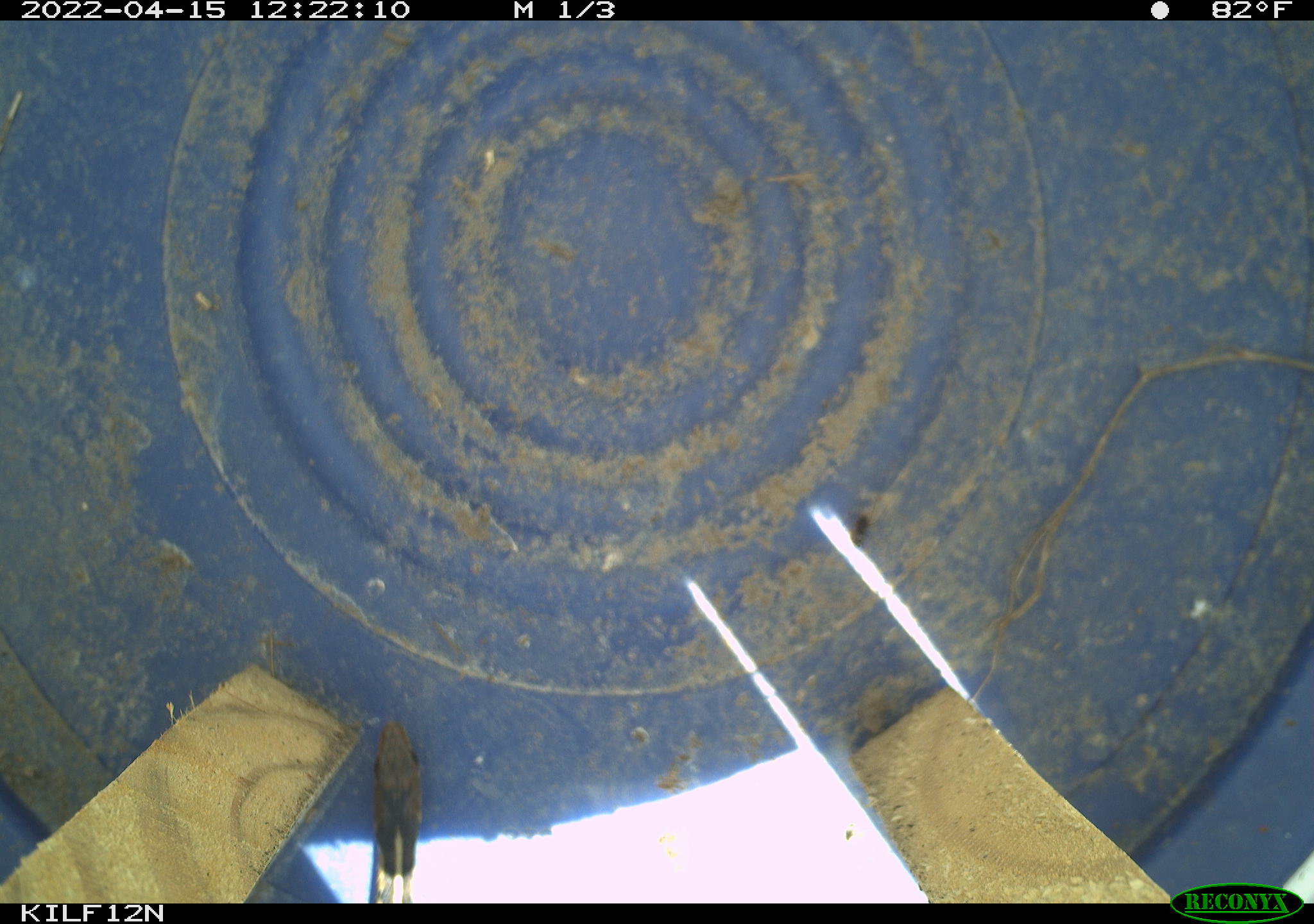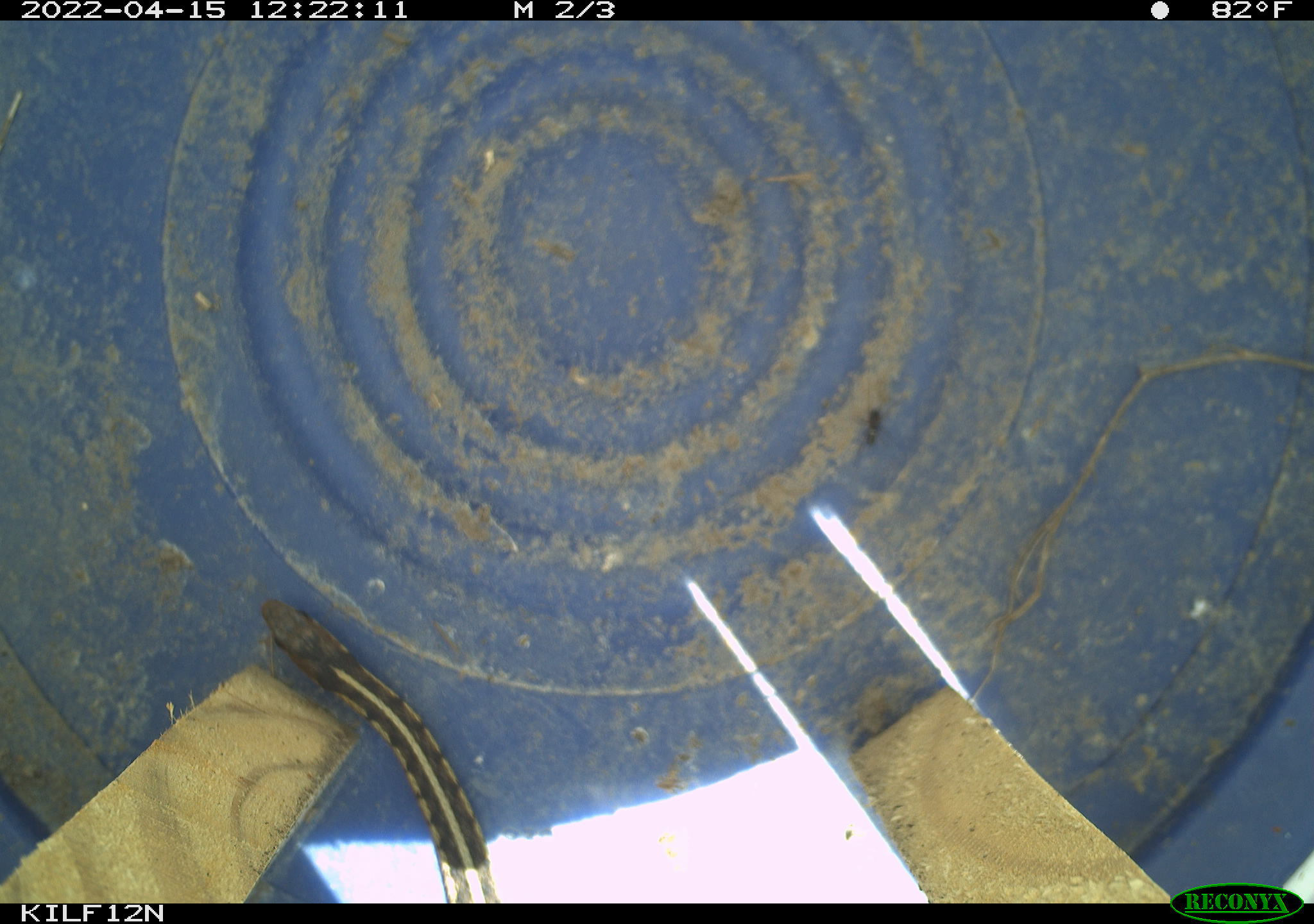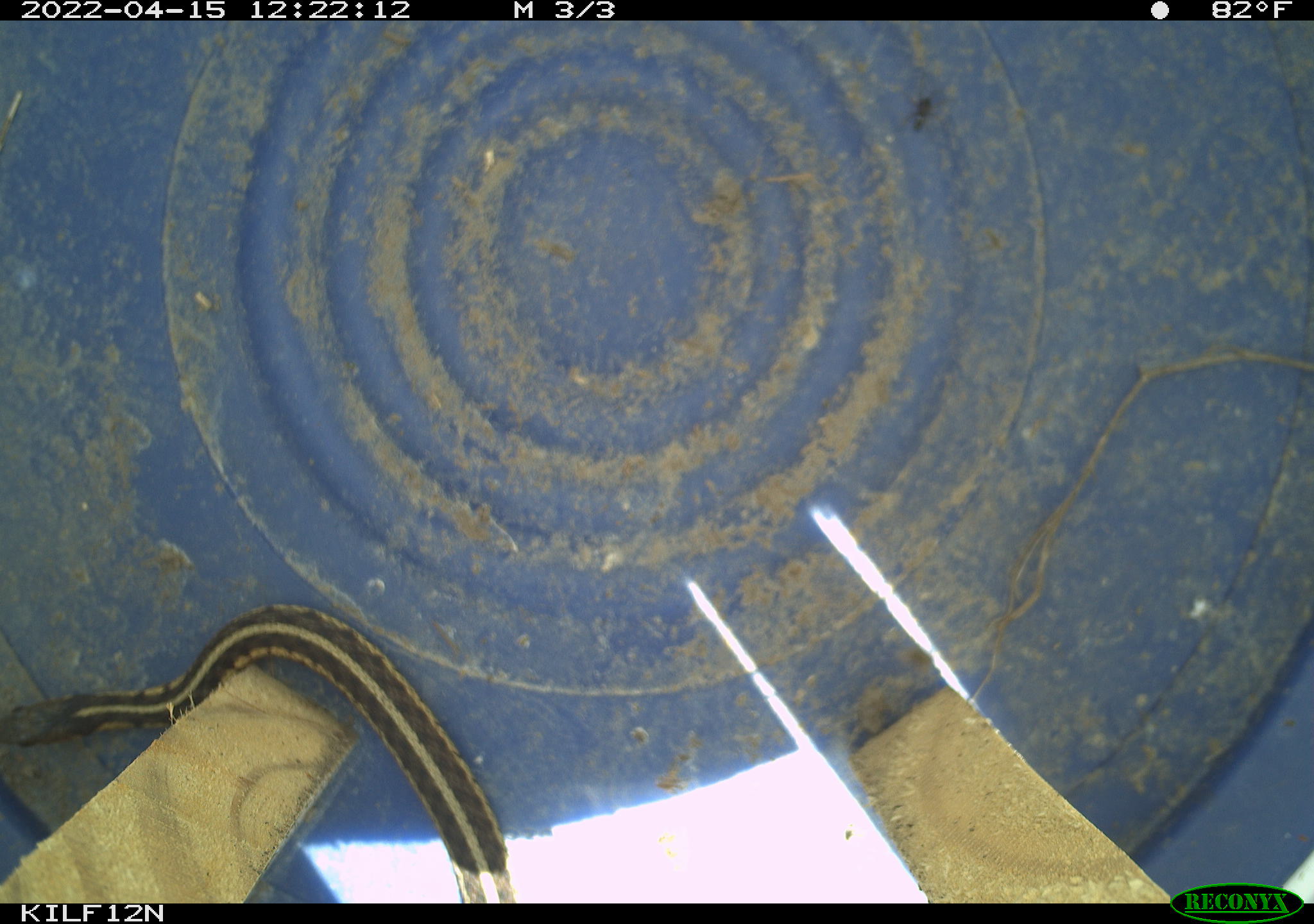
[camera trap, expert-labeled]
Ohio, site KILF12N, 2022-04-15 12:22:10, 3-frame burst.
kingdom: Animalia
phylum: Chordata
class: Reptilia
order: Squamata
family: Colubridae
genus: Thamnophis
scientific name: Thamnophis sirtalis sirtalis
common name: eastern gartersnake